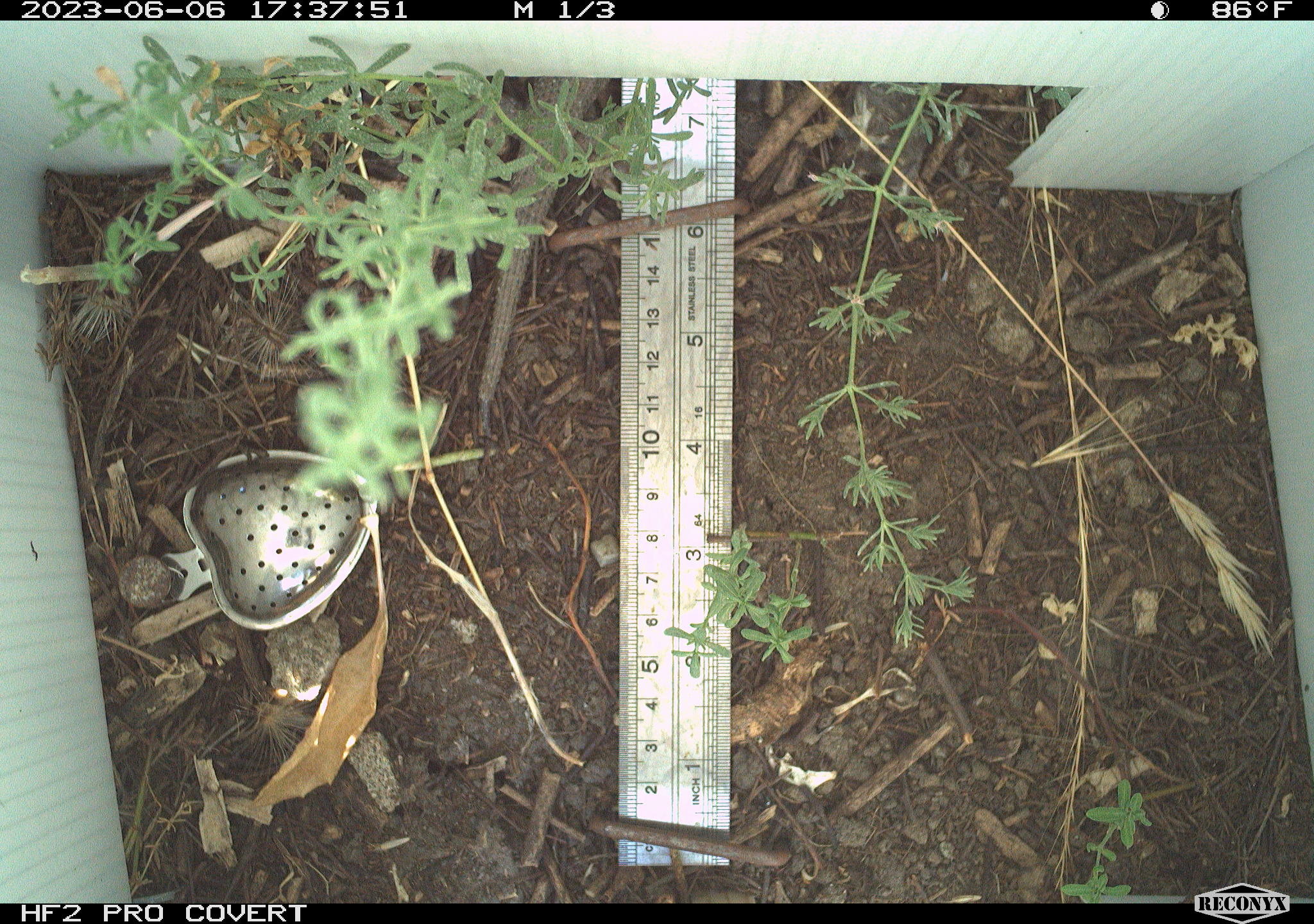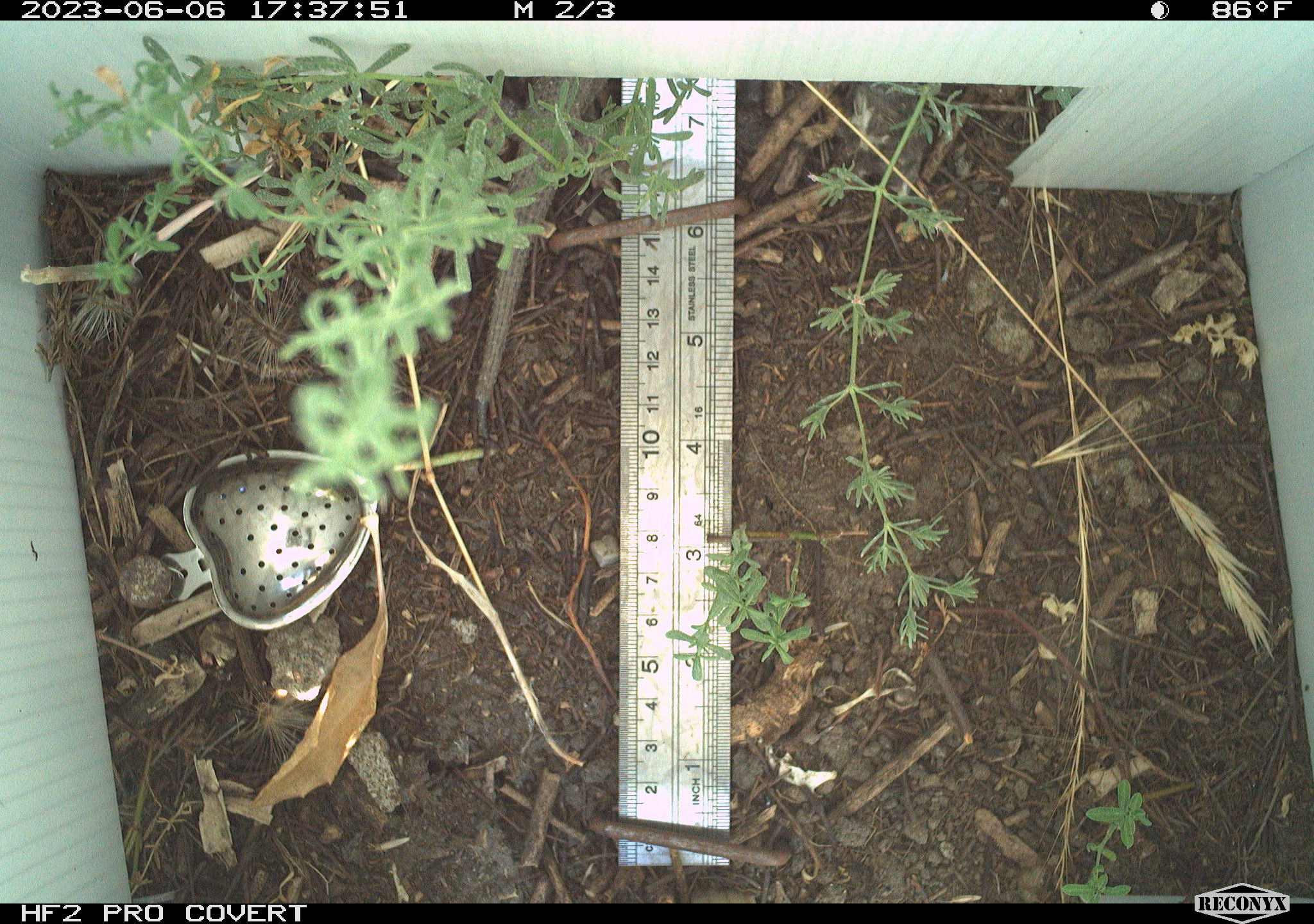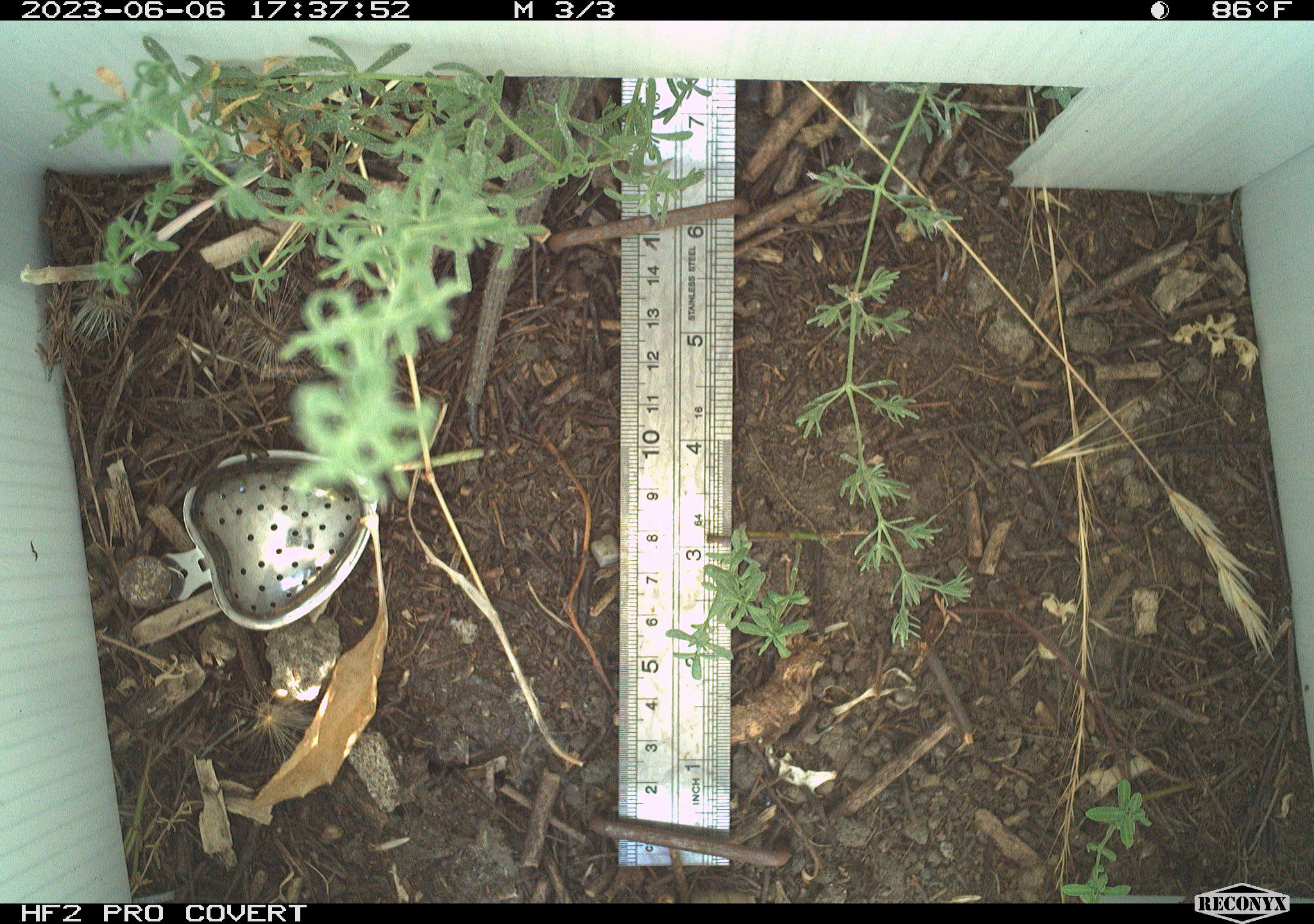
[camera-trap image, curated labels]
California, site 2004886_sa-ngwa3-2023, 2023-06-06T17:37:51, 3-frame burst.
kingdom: Animalia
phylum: Chordata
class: Reptilia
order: Squamata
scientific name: Squamata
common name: lizards and snakes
Lizards and snakes (Squamata).